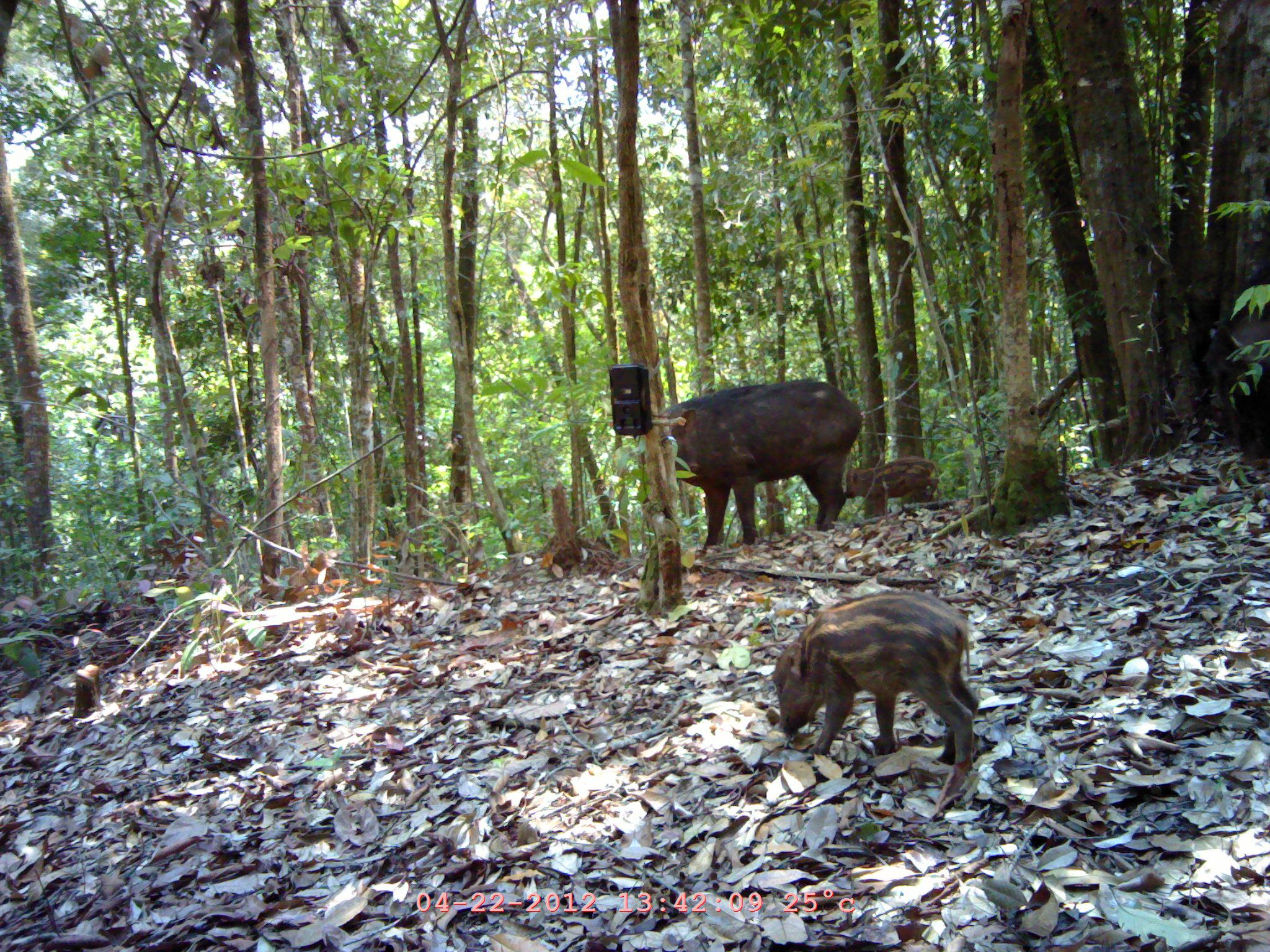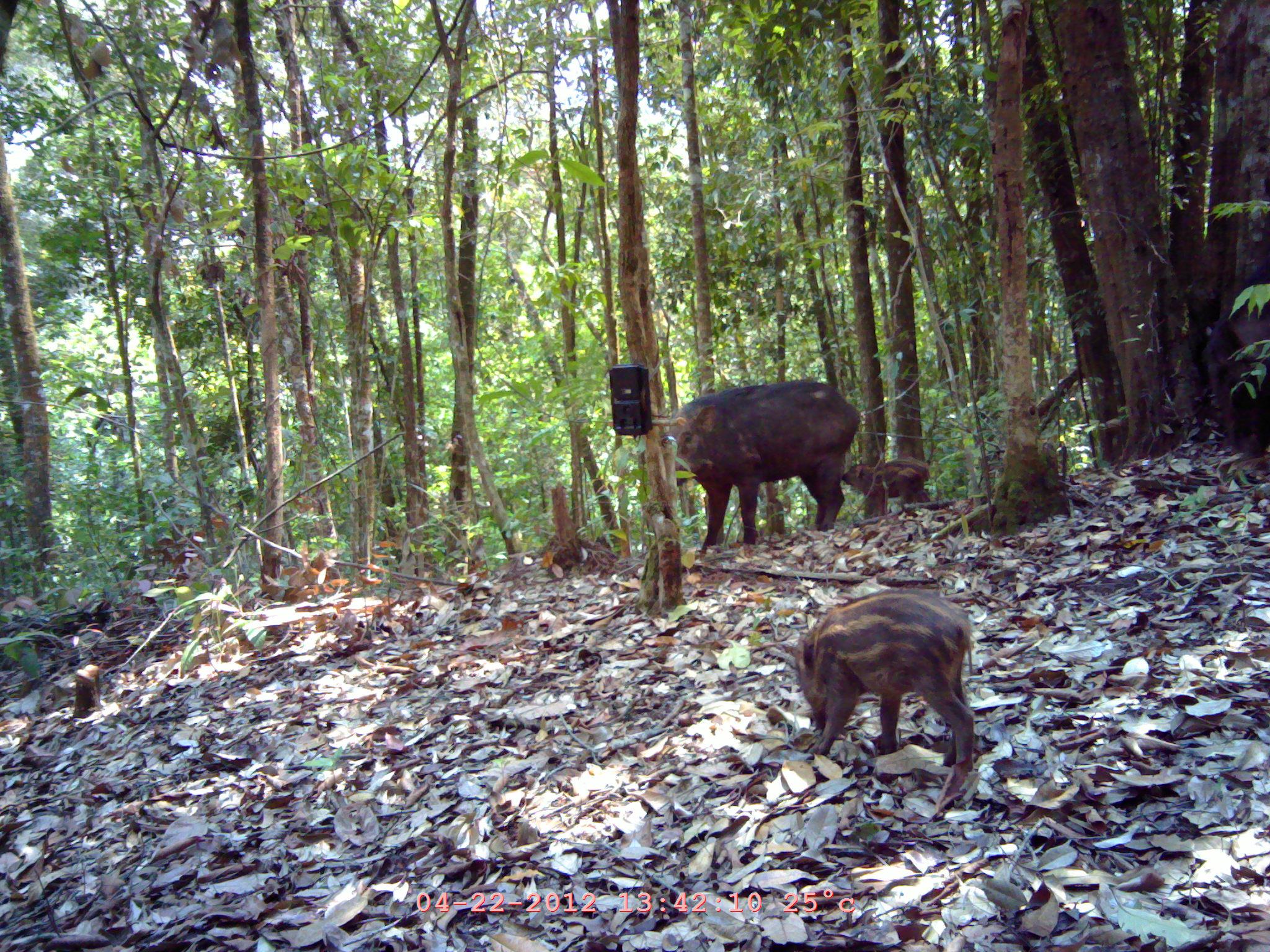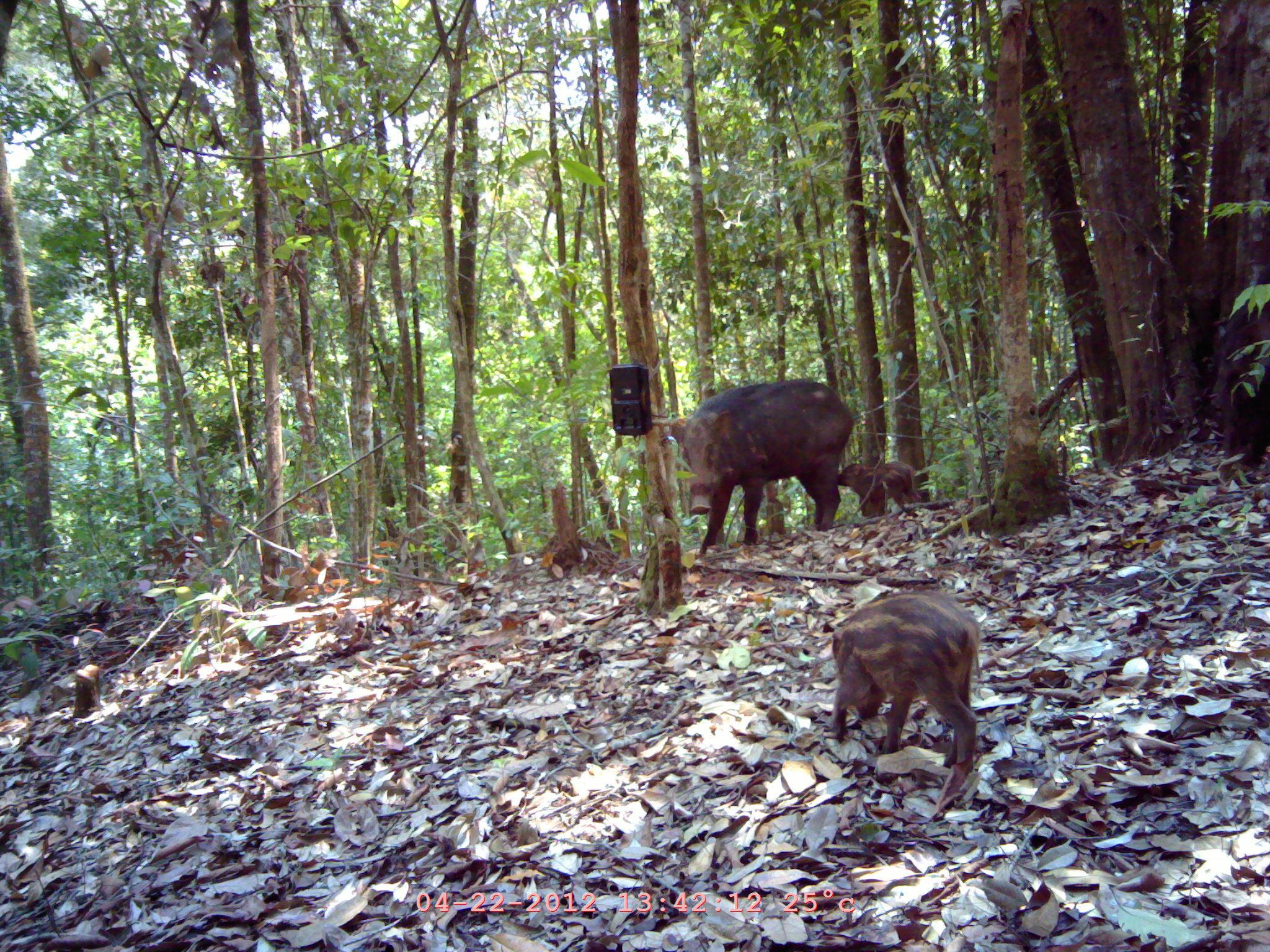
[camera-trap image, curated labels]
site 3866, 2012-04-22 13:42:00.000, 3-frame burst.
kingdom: Animalia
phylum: Chordata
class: Mammalia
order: Artiodactyla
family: Suidae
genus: Sus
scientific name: Sus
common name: pigs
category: sus sp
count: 3